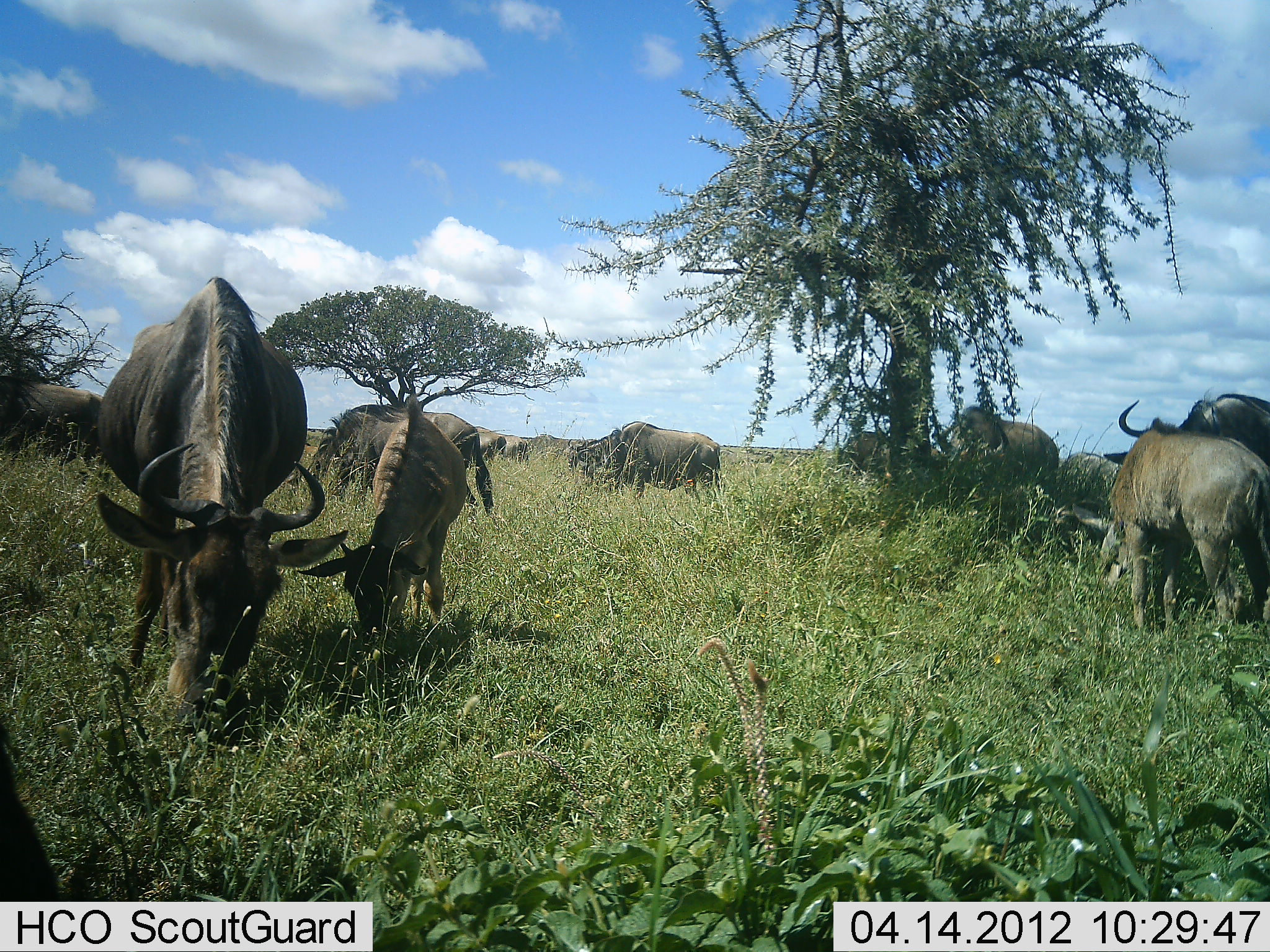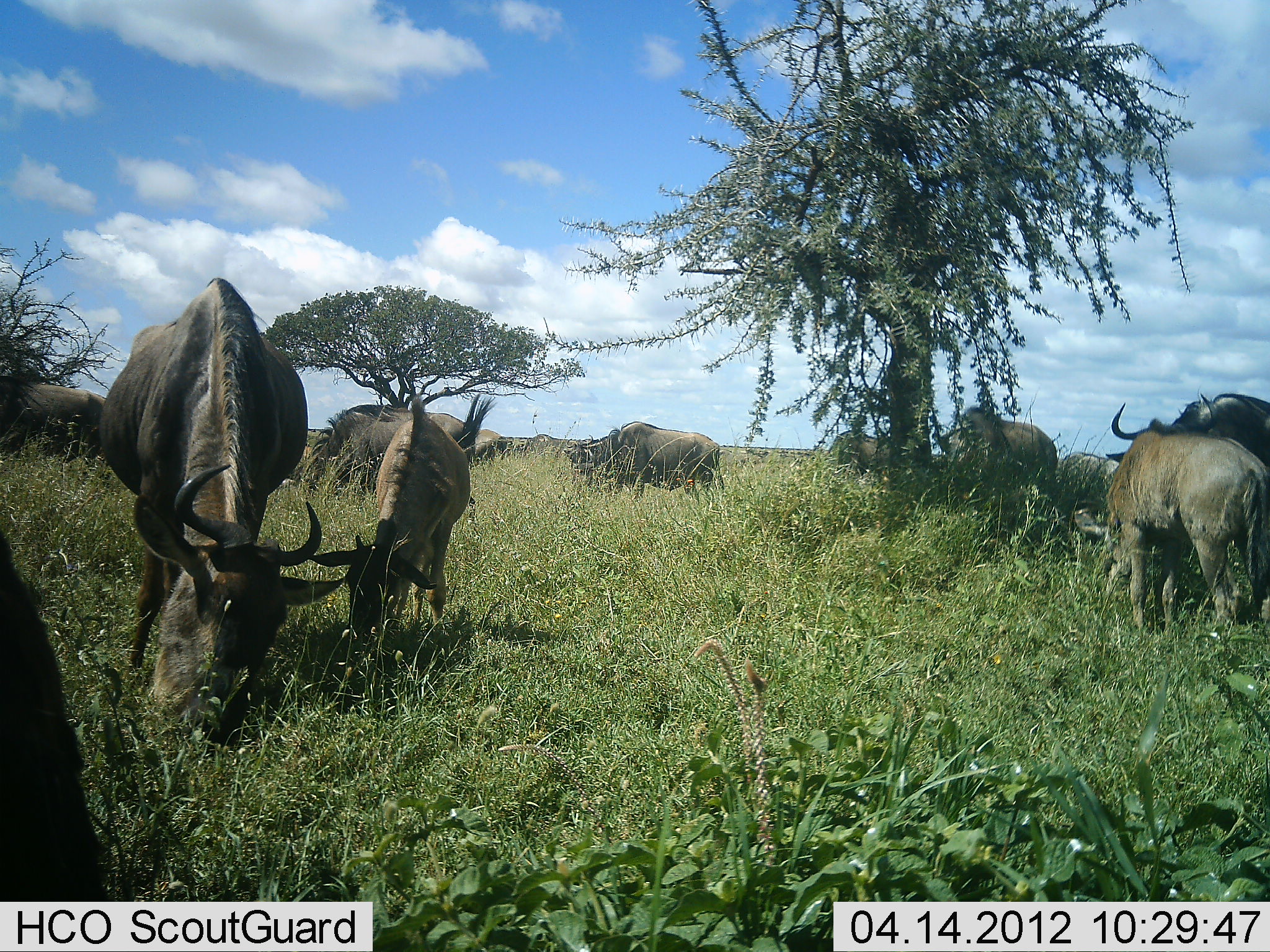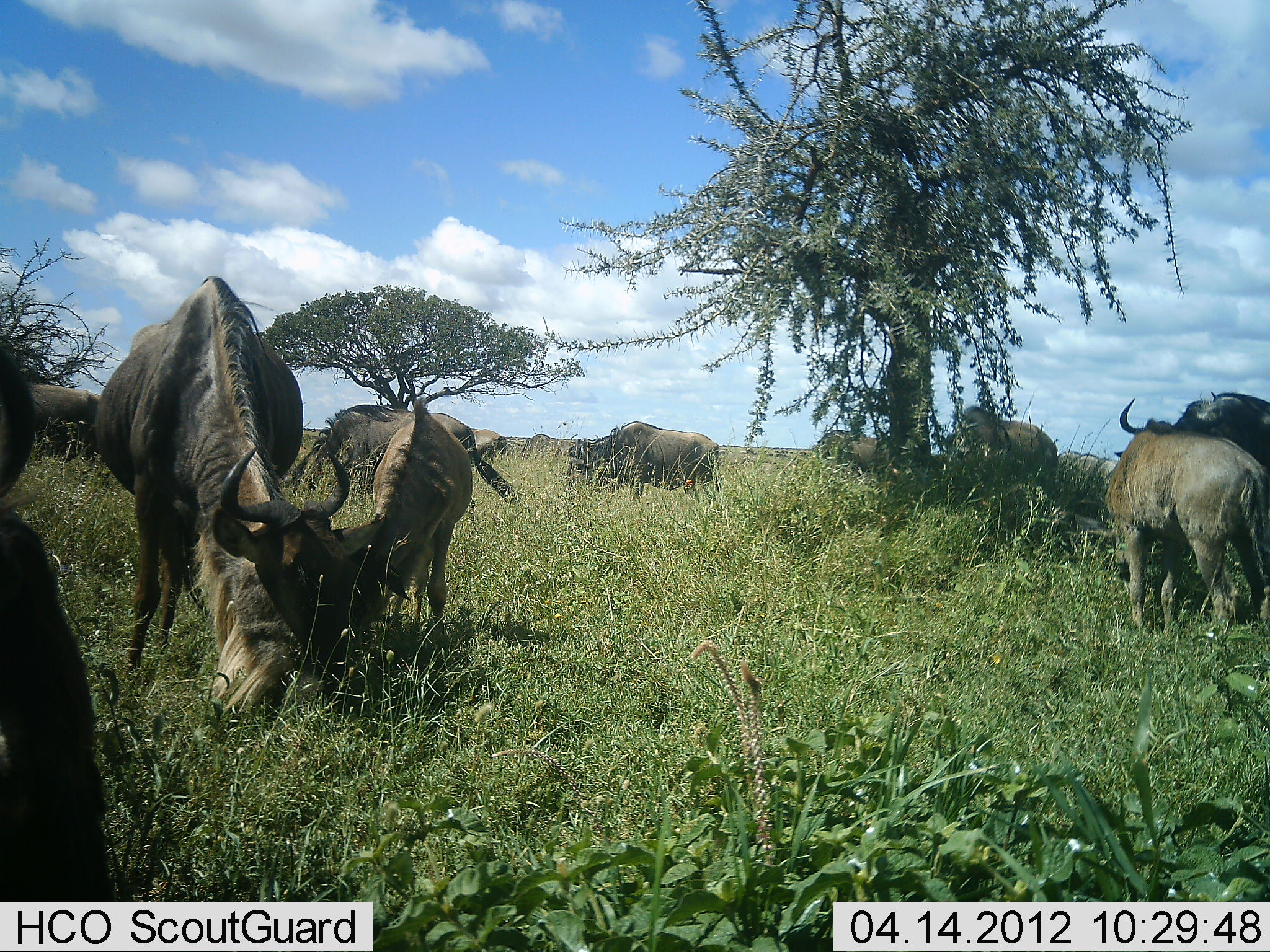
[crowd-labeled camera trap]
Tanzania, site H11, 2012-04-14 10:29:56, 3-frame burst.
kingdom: Animalia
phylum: Chordata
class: Mammalia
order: Artiodactyla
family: Bovidae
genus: Connochaetes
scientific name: Connochaetes taurinus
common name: blue wildebeest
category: wildebeest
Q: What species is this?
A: Wildebeest (blue wildebeest) (Connochaetes taurinus).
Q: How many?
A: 11-50.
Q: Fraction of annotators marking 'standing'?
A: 31%.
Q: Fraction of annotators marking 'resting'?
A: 0%.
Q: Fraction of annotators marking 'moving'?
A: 8%.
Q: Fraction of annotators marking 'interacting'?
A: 0%.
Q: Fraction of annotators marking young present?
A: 23%.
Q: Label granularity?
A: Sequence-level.